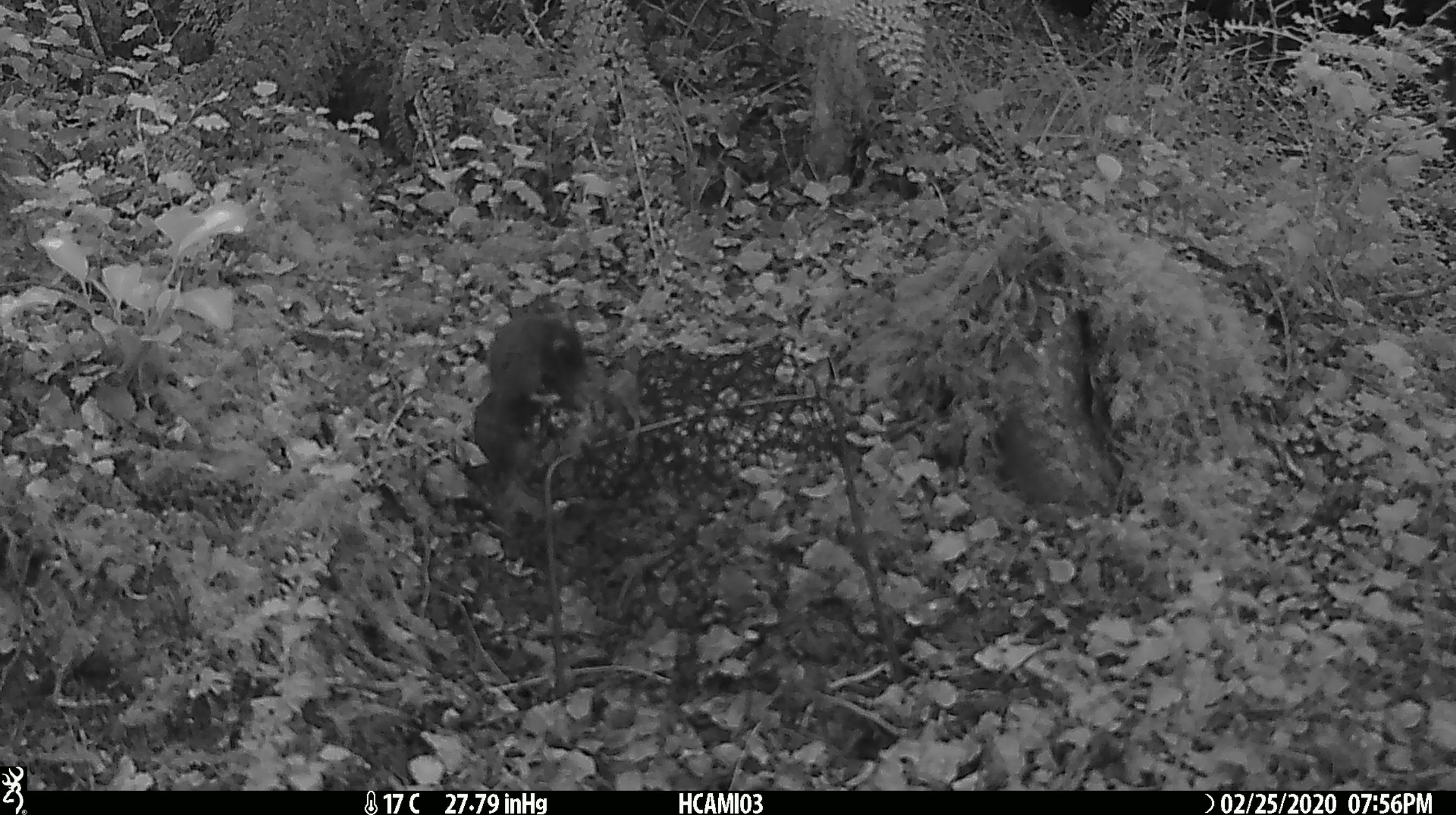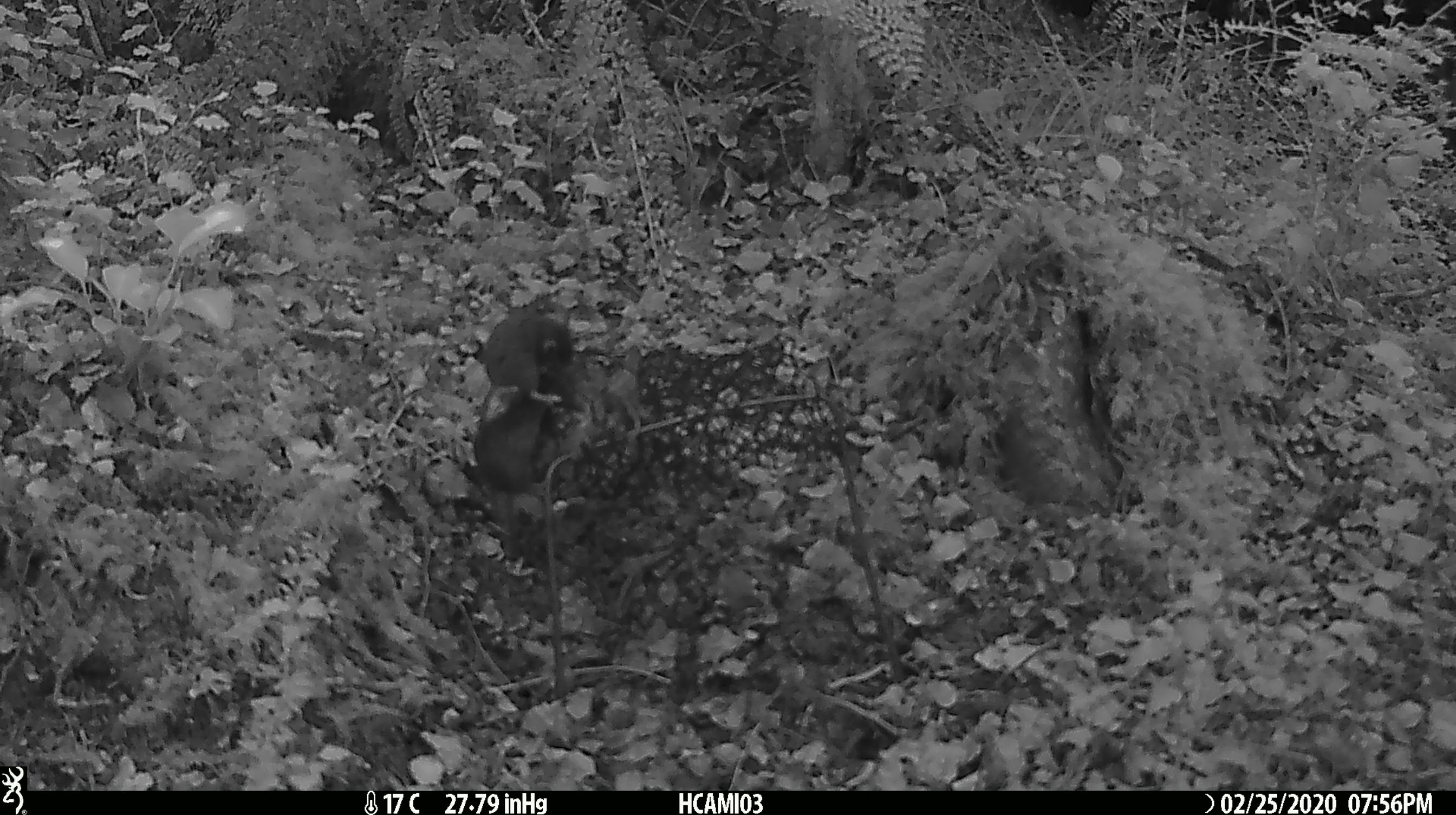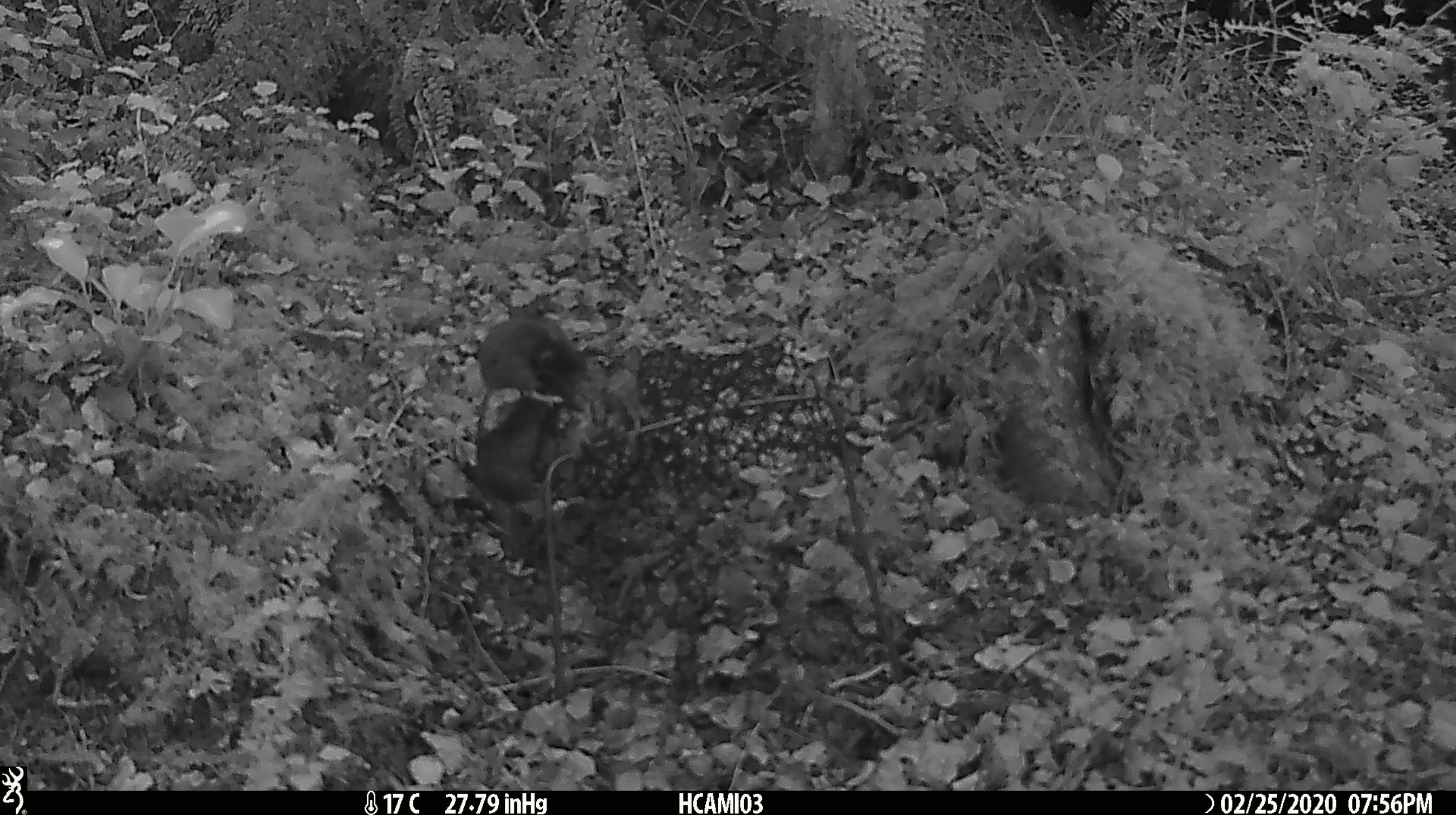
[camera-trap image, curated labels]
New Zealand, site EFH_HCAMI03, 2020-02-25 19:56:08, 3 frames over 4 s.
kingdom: Animalia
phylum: Chordata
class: Mammalia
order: Rodentia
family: Muridae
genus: Mus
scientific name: Mus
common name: mouse